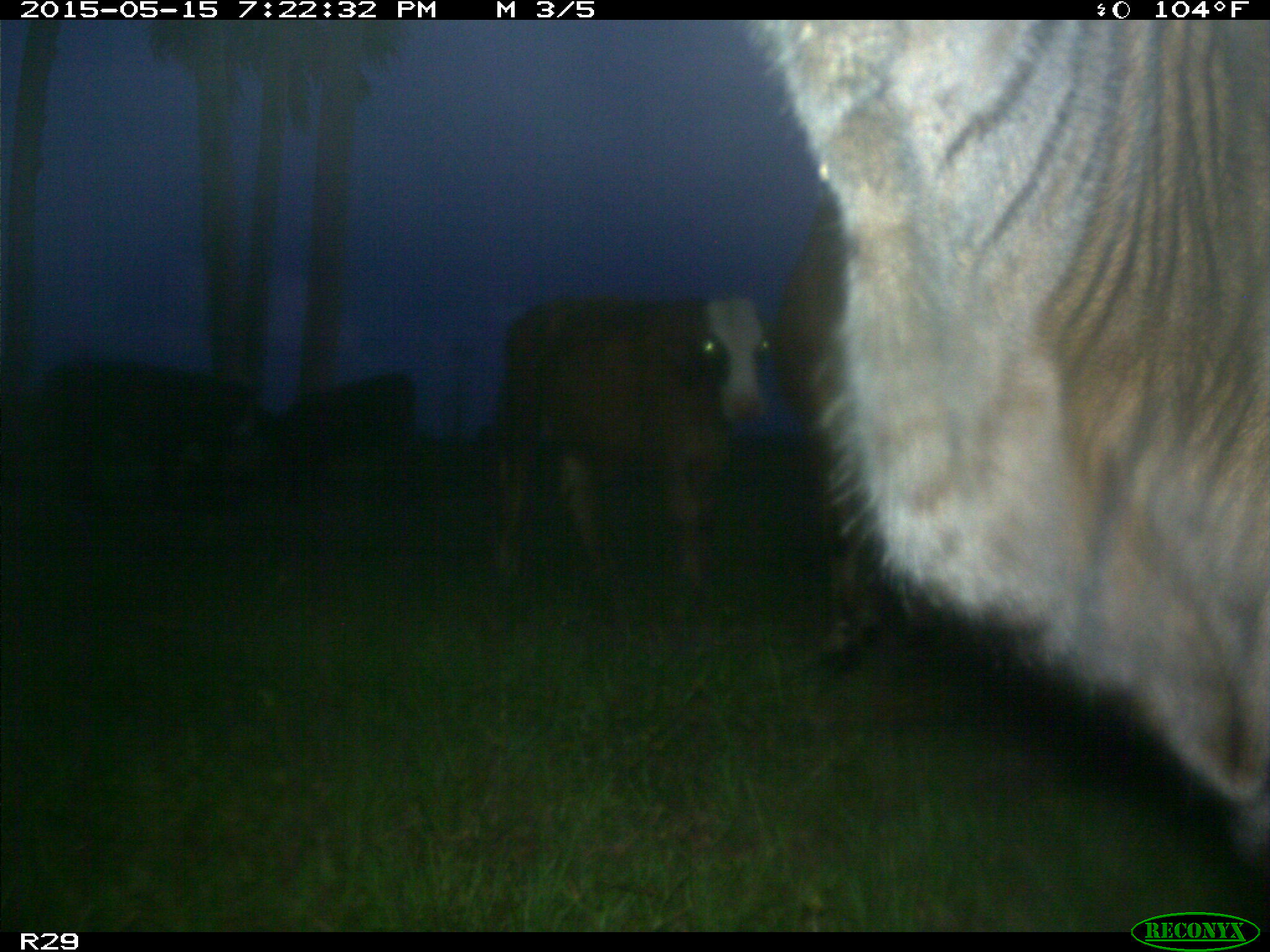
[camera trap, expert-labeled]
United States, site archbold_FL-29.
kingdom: Animalia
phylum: Chordata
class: Mammalia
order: Artiodactyla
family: Bovidae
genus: Bos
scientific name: Bos taurus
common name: domestic cow